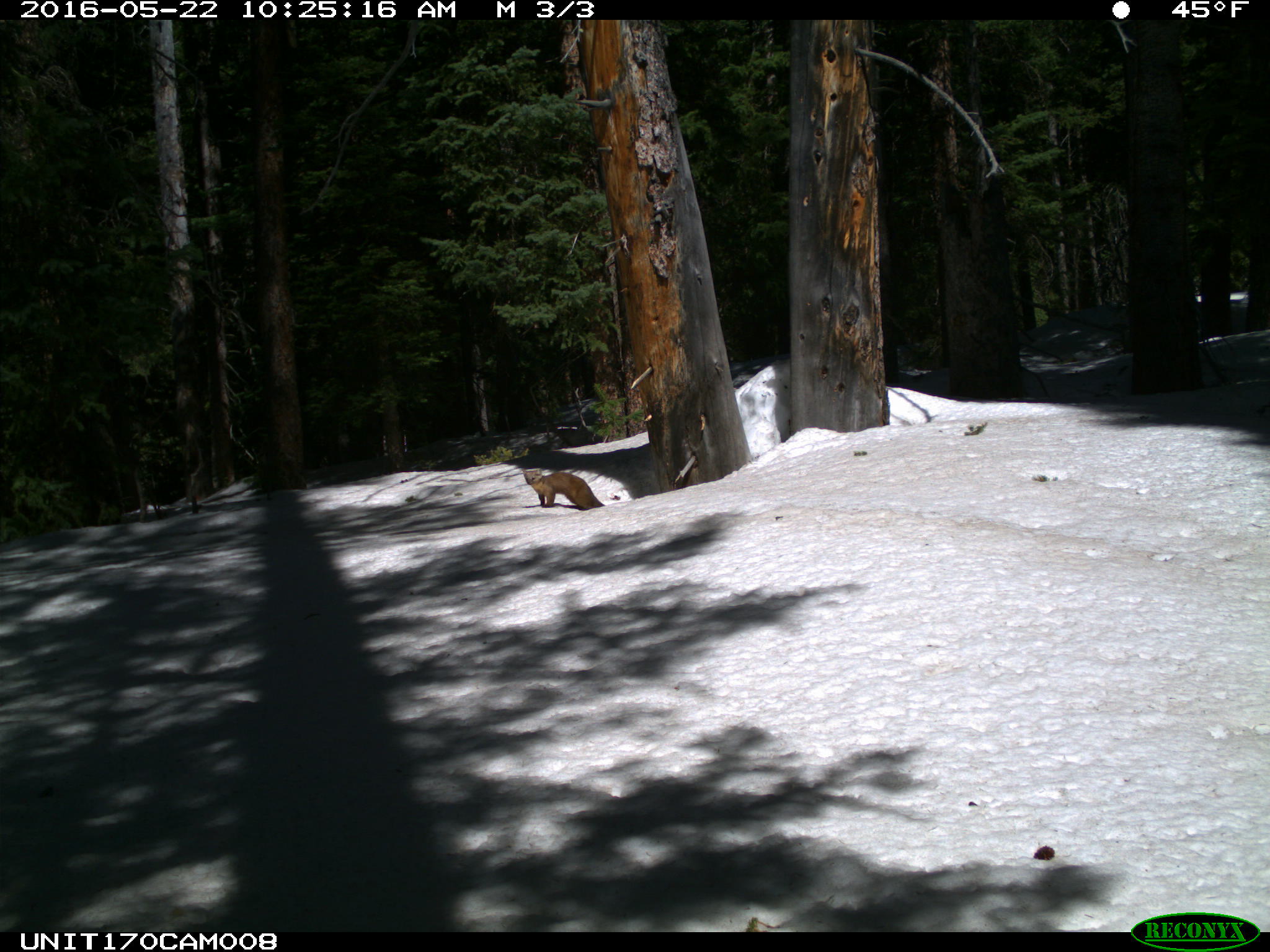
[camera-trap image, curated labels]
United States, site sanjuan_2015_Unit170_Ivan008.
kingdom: Animalia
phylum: Chordata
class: Mammalia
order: Carnivora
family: Mustelidae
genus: Martes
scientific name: Martes americana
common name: american marten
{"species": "Martes americana (american marten)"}